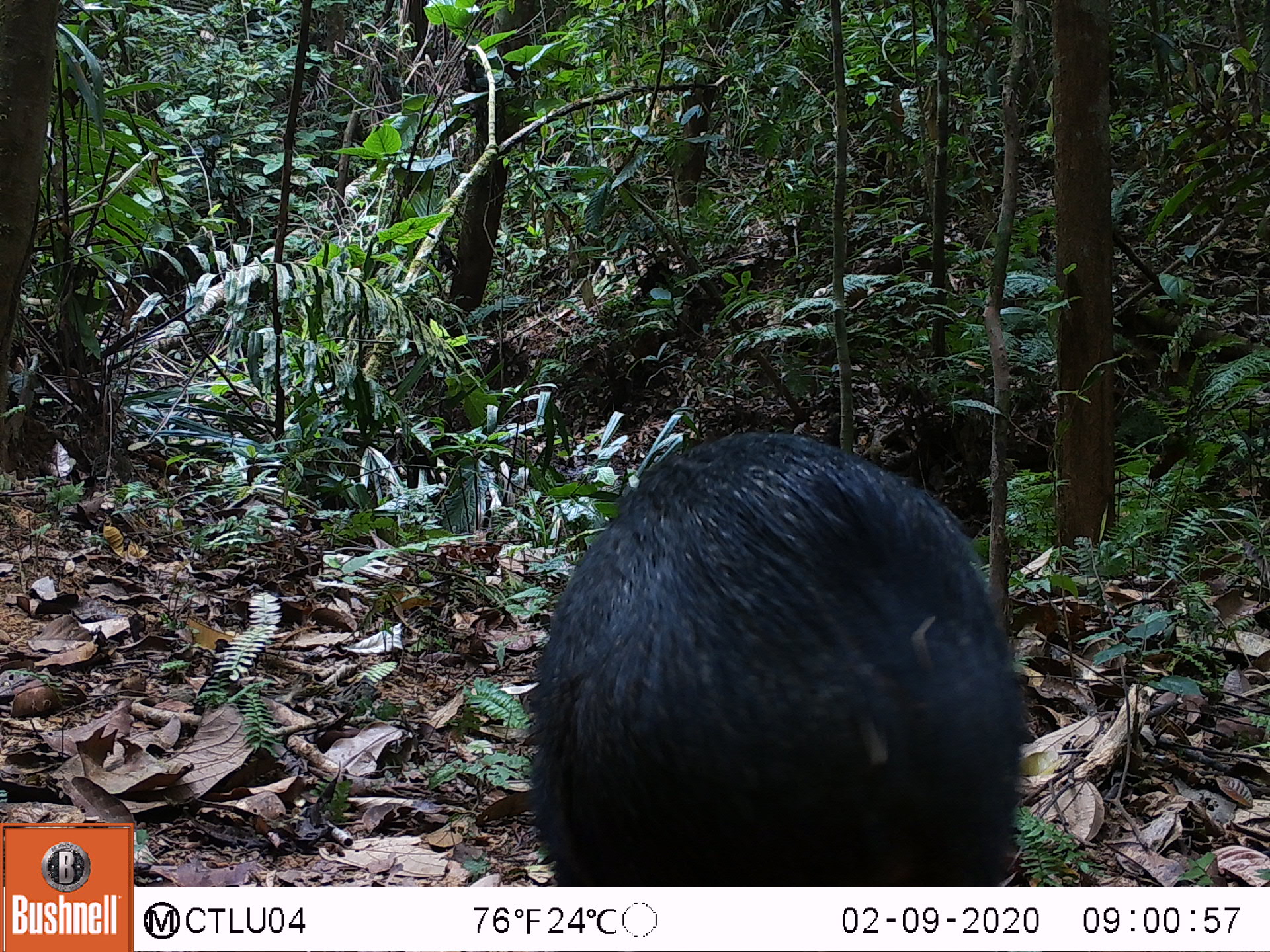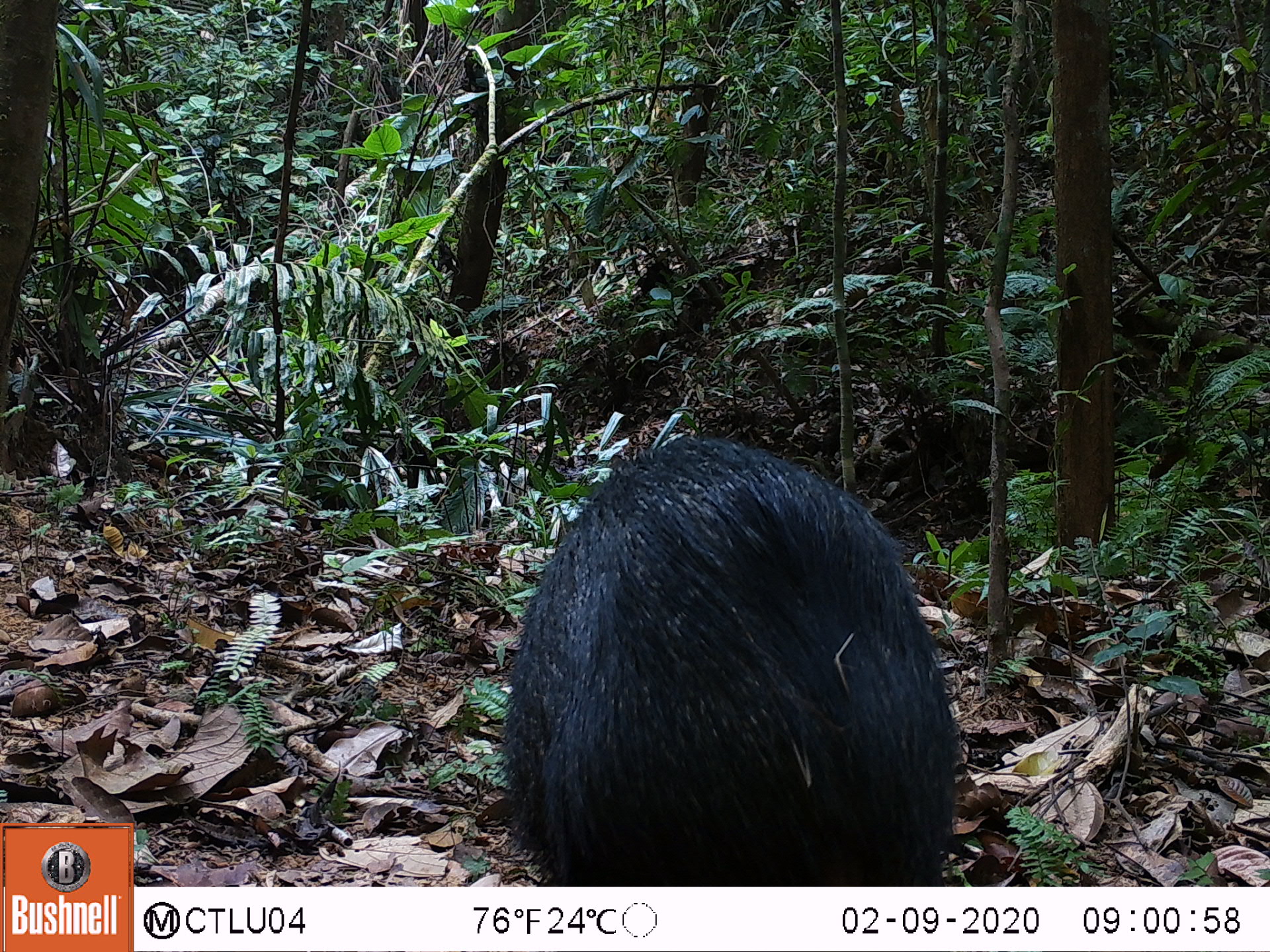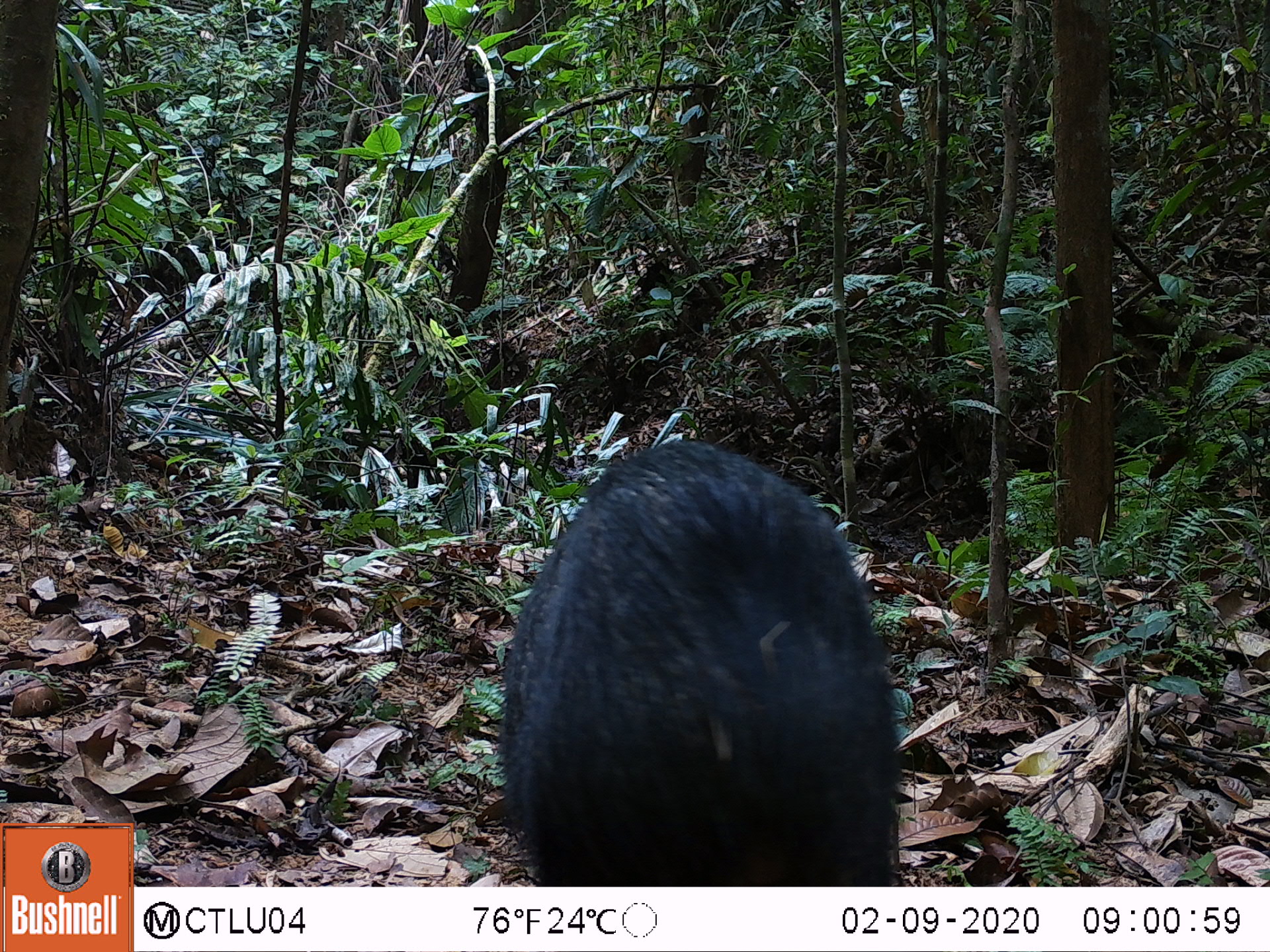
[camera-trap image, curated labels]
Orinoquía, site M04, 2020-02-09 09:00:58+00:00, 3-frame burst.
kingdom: Animalia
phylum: Chordata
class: Mammalia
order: Artiodactyla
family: Tayassuidae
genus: Pecari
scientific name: Pecari tajacu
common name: collared peccary